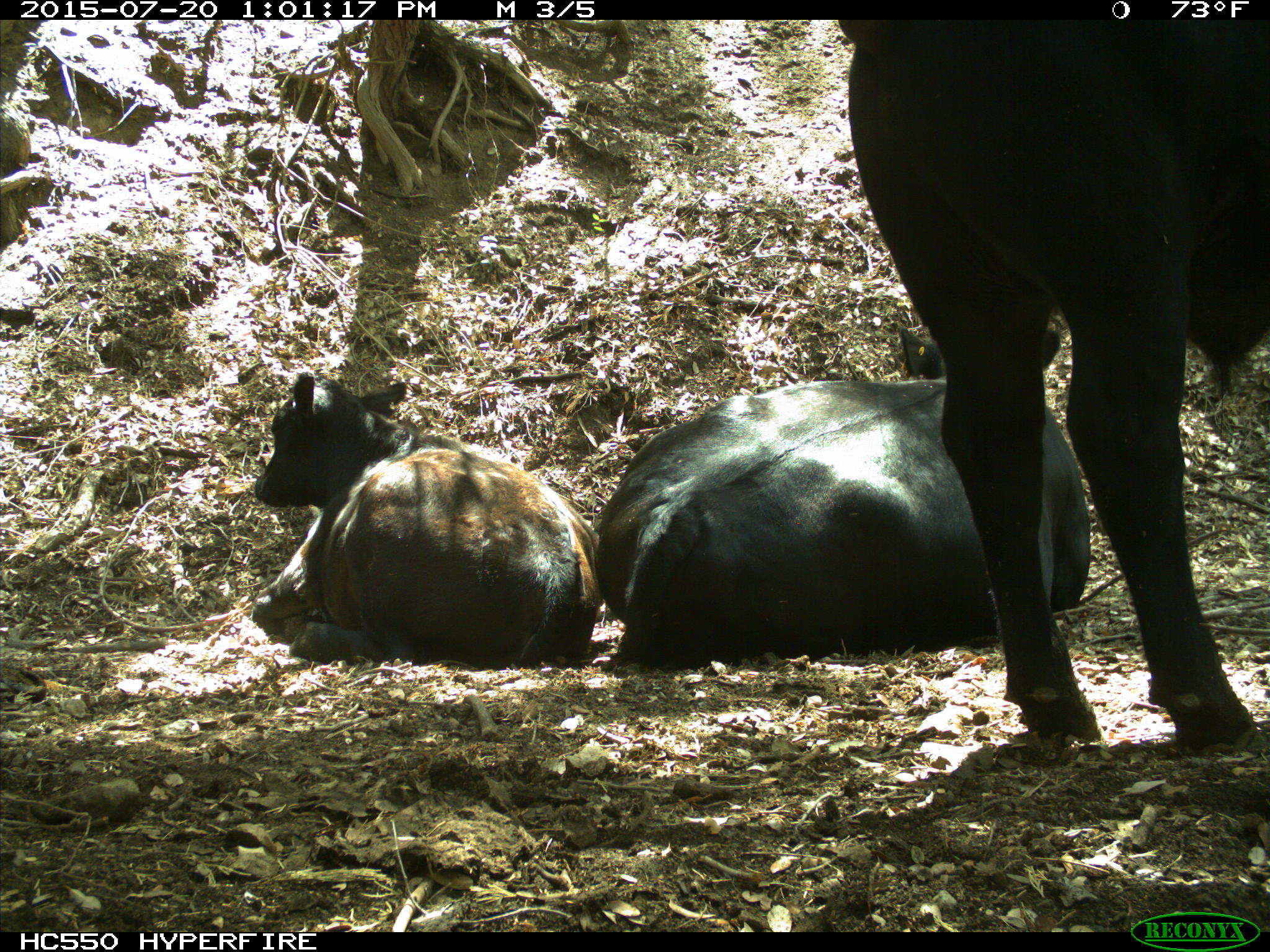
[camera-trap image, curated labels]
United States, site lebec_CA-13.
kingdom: Animalia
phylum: Chordata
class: Mammalia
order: Artiodactyla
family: Bovidae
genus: Bos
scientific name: Bos taurus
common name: domestic cow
Bos taurus (domestic cow).